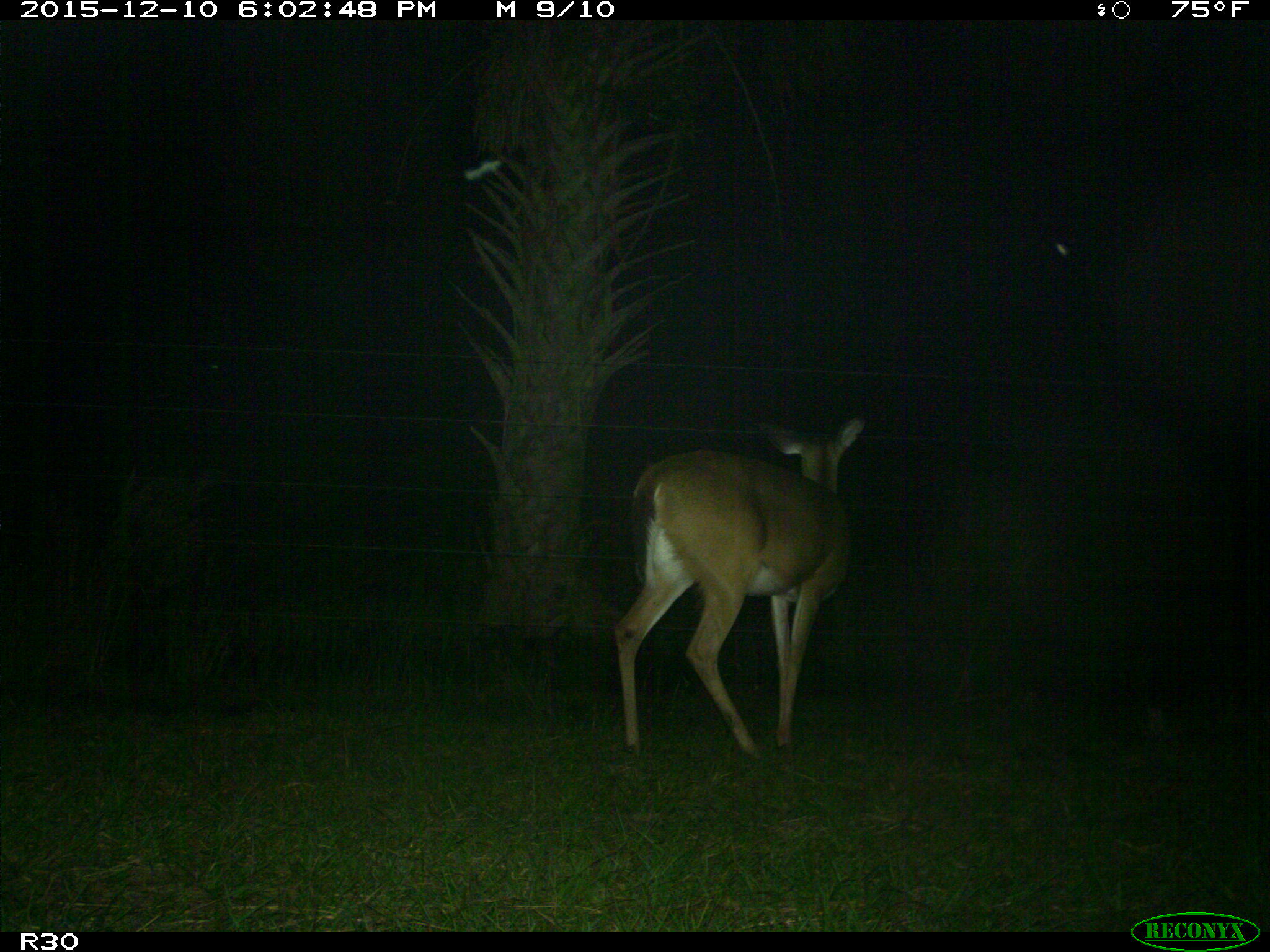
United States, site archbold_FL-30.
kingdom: Animalia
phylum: Chordata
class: Mammalia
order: Artiodactyla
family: Cervidae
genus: Odocoileus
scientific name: Odocoileus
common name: deer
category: unidentified deer